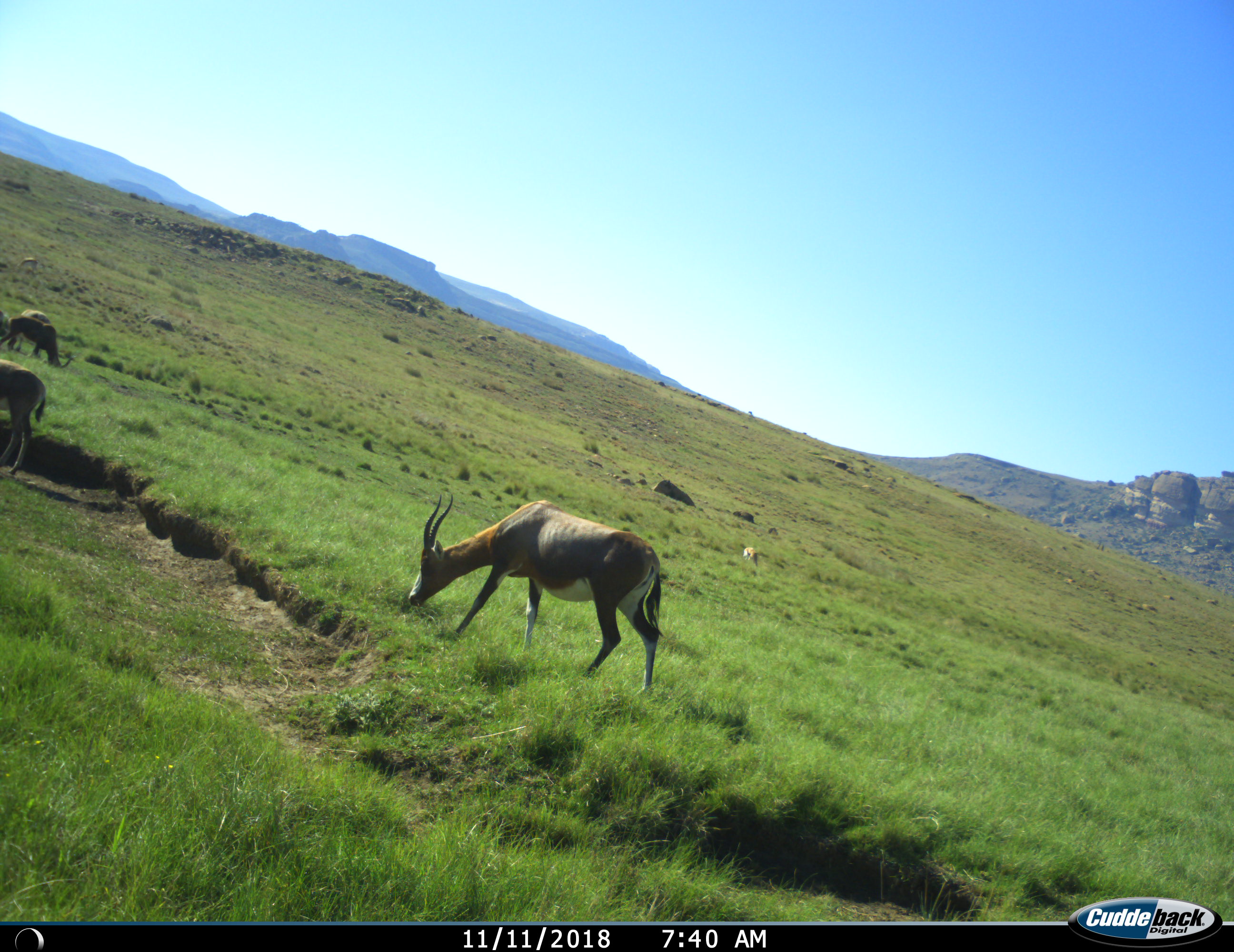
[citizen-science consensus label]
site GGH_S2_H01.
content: unidentified animal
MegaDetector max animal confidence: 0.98